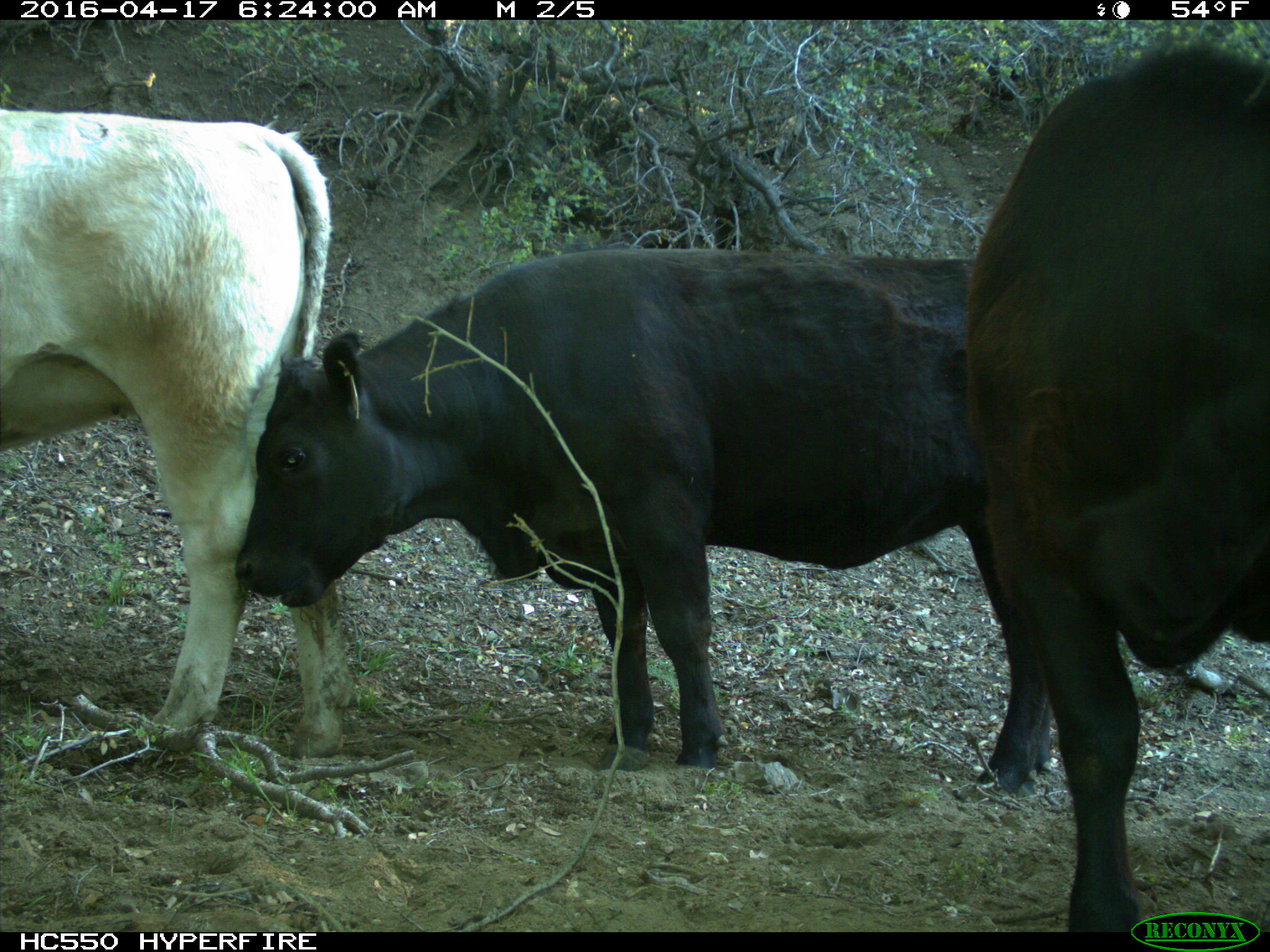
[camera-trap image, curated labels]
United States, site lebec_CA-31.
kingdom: Animalia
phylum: Chordata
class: Mammalia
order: Artiodactyla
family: Bovidae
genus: Bos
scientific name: Bos taurus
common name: domestic cow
Bos taurus (domestic cow).